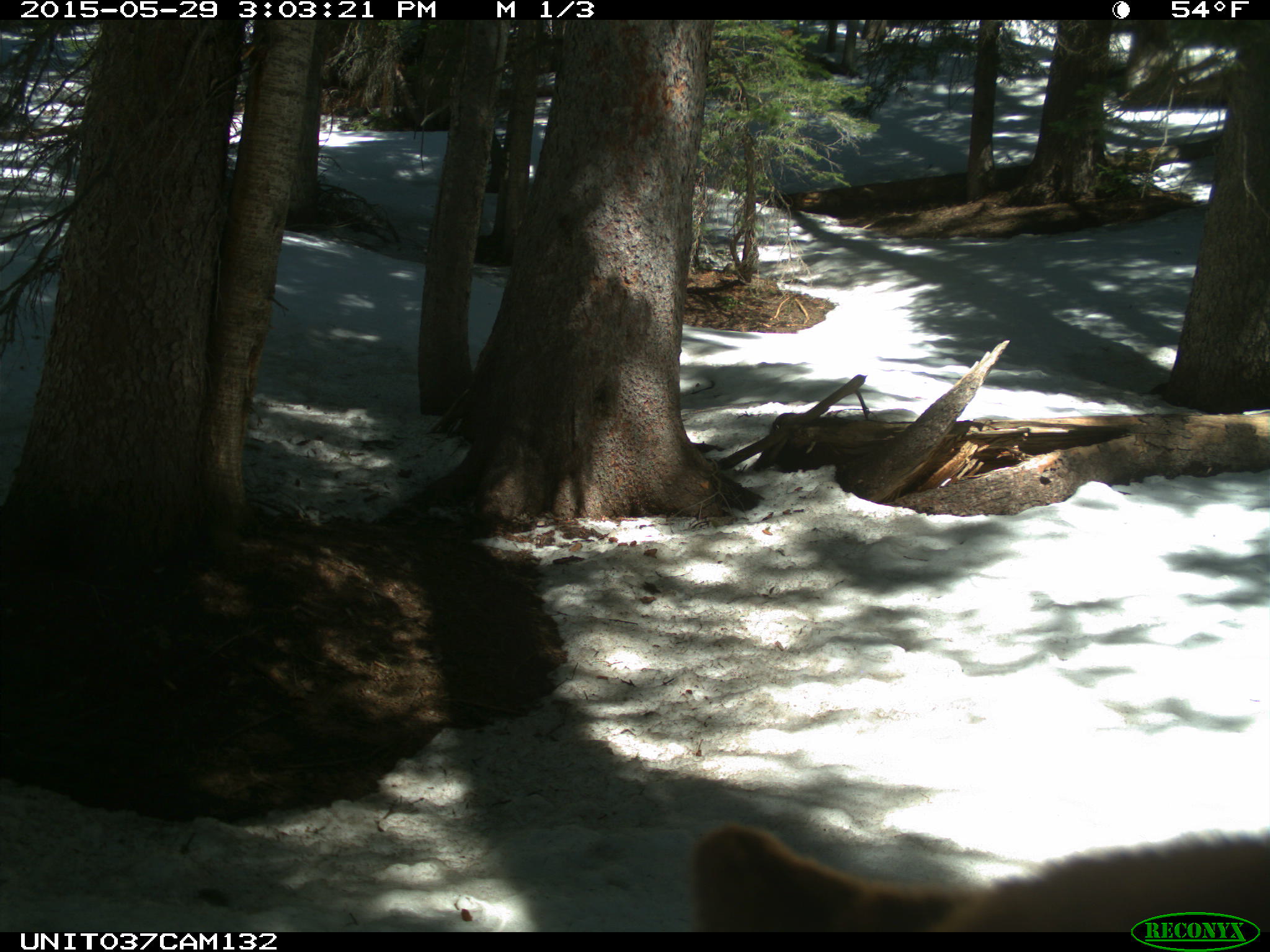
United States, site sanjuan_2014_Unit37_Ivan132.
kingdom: Animalia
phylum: Chordata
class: Mammalia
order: Carnivora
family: Ursidae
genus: Ursus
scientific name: Ursus americanus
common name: american black bear